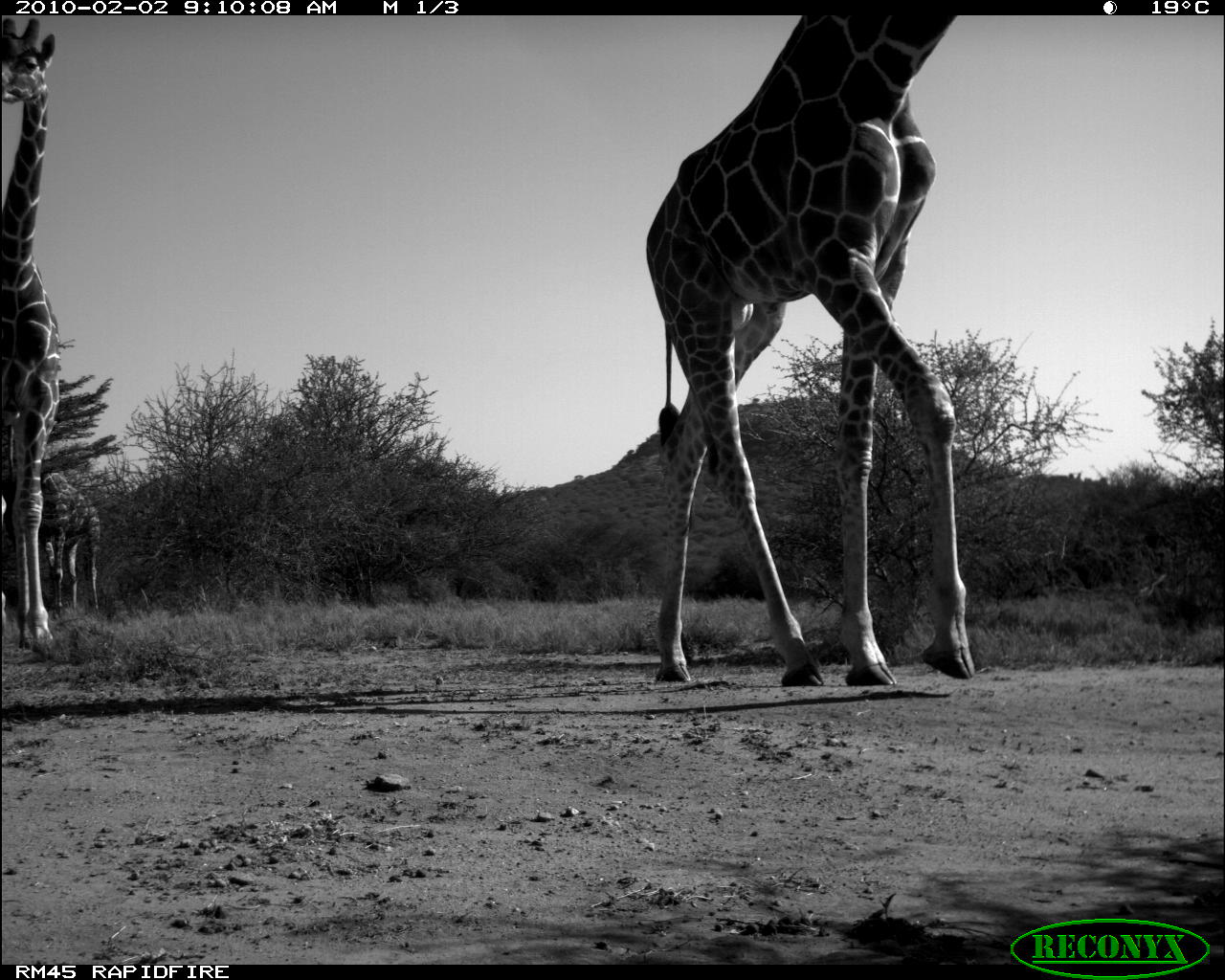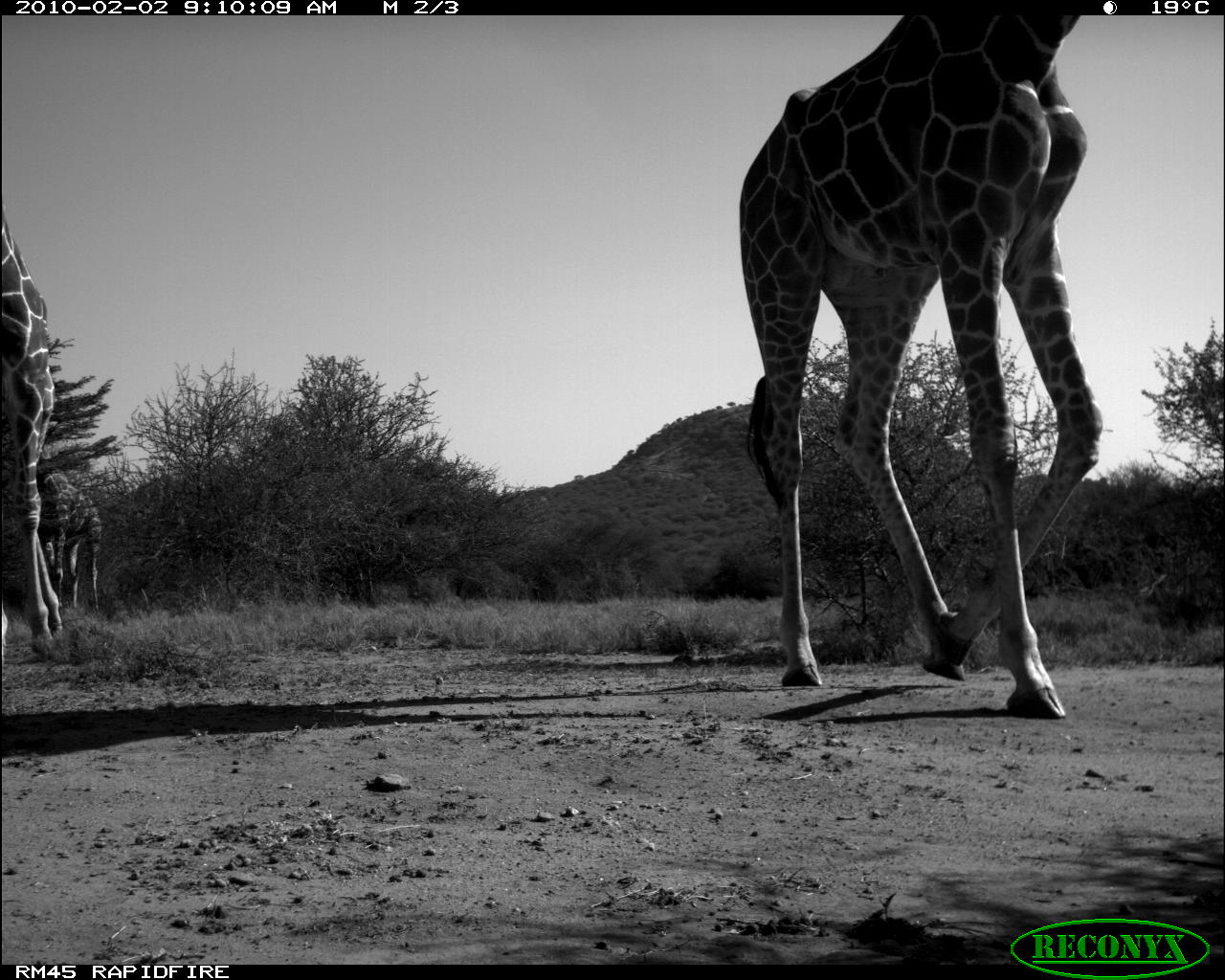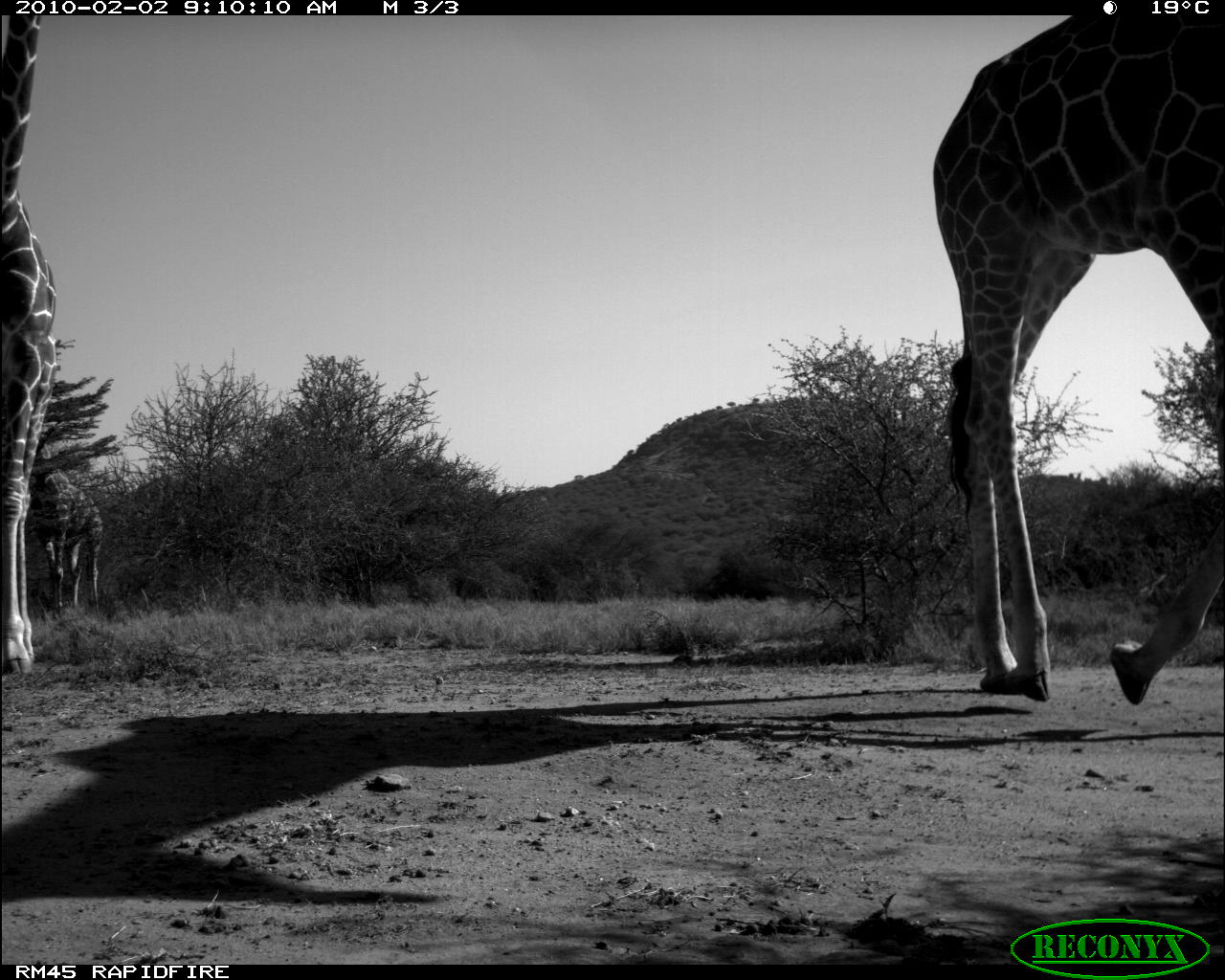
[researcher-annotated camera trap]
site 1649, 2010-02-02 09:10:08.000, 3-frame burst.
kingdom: Animalia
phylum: Chordata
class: Mammalia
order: Artiodactyla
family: Giraffidae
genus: Giraffa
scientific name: Giraffa camelopardalis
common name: giraffe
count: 3